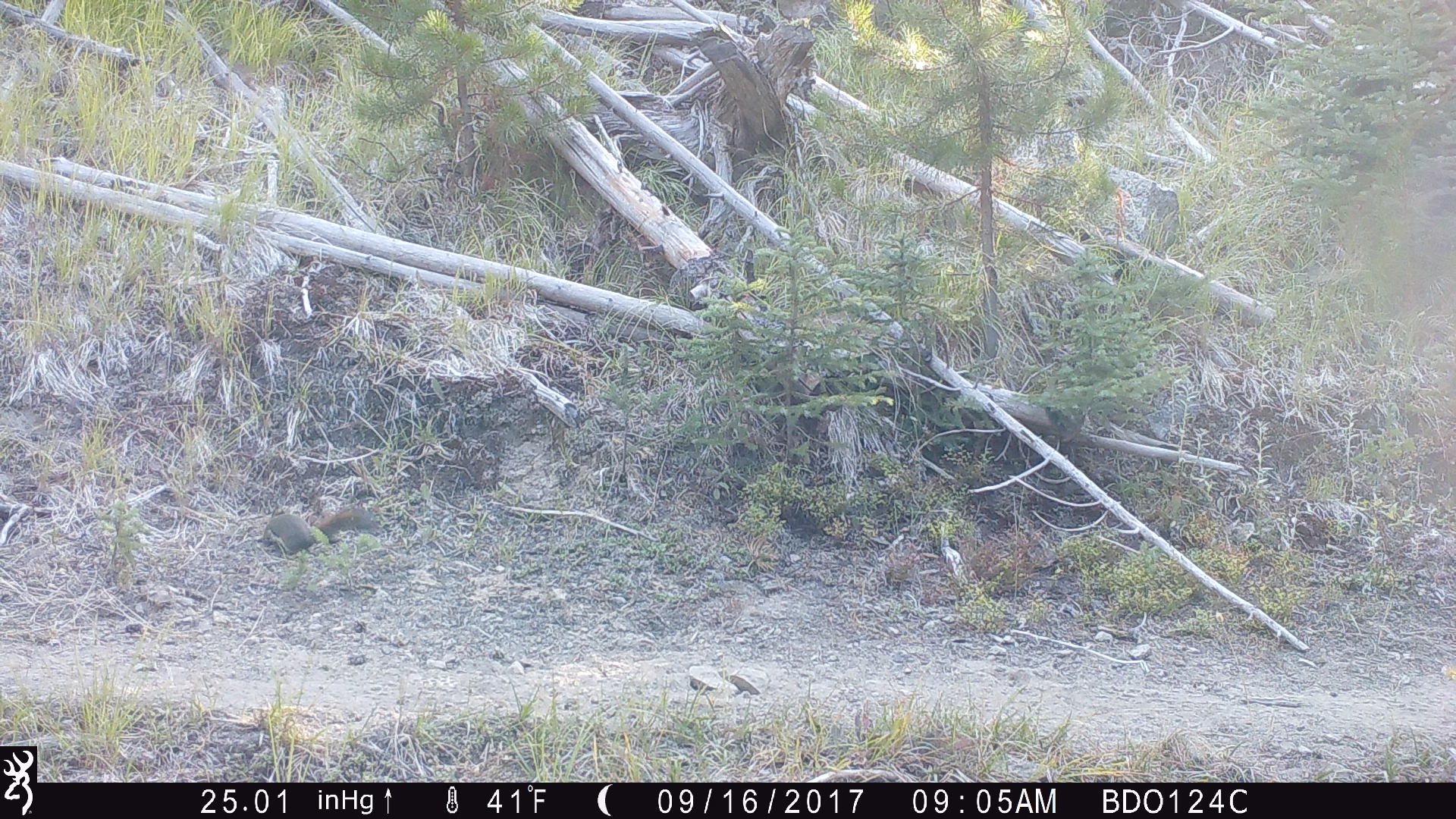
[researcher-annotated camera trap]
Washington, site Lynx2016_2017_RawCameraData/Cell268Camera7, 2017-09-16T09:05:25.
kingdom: Animalia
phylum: Chordata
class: Mammalia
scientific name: Mammalia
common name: small mammal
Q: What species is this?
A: Small mammal (Mammalia).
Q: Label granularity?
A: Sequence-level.